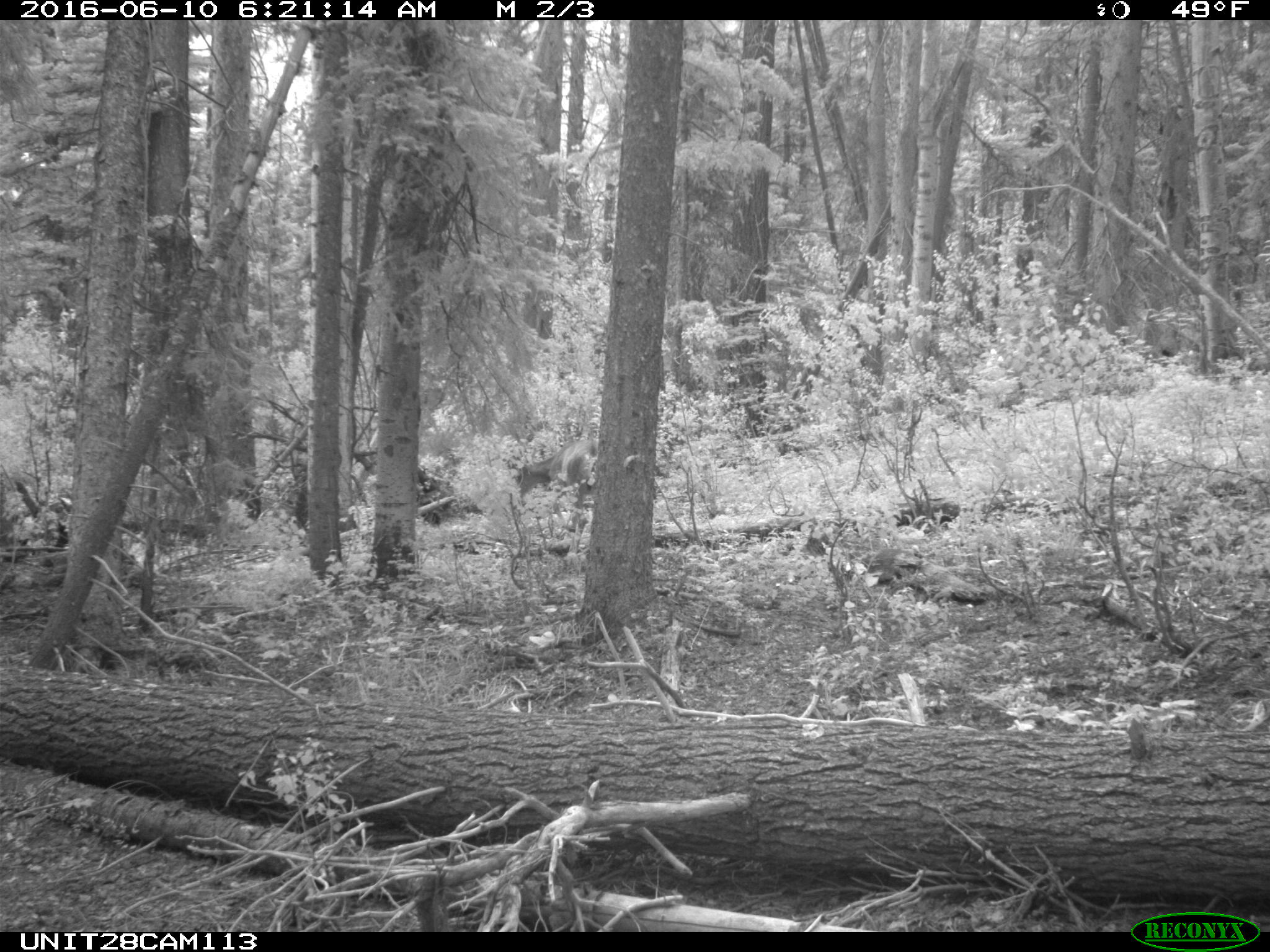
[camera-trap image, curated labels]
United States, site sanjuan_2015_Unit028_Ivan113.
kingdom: Animalia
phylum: Chordata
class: Mammalia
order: Artiodactyla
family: Cervidae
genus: Odocoileus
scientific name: Odocoileus hemionus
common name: mule deer